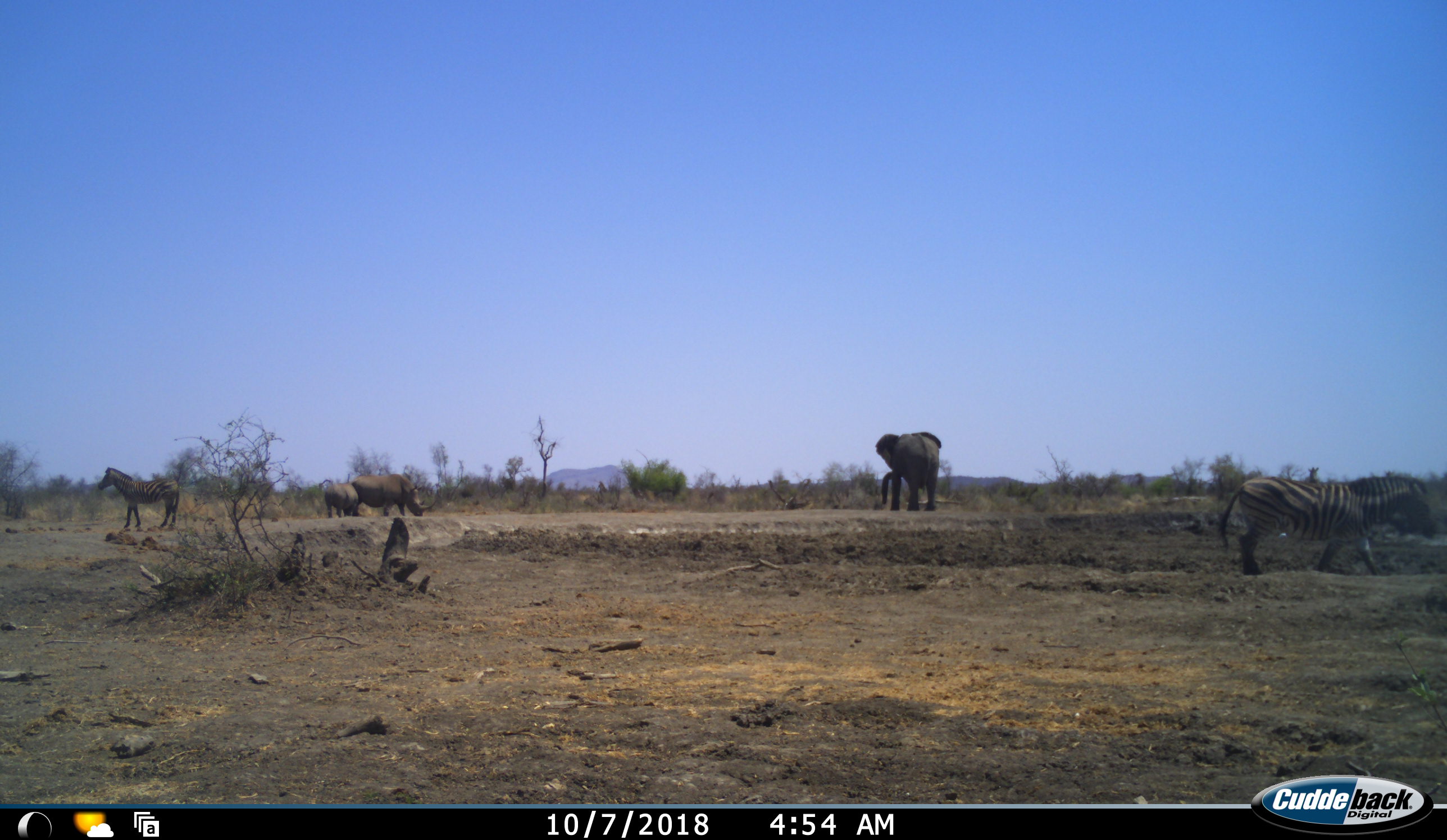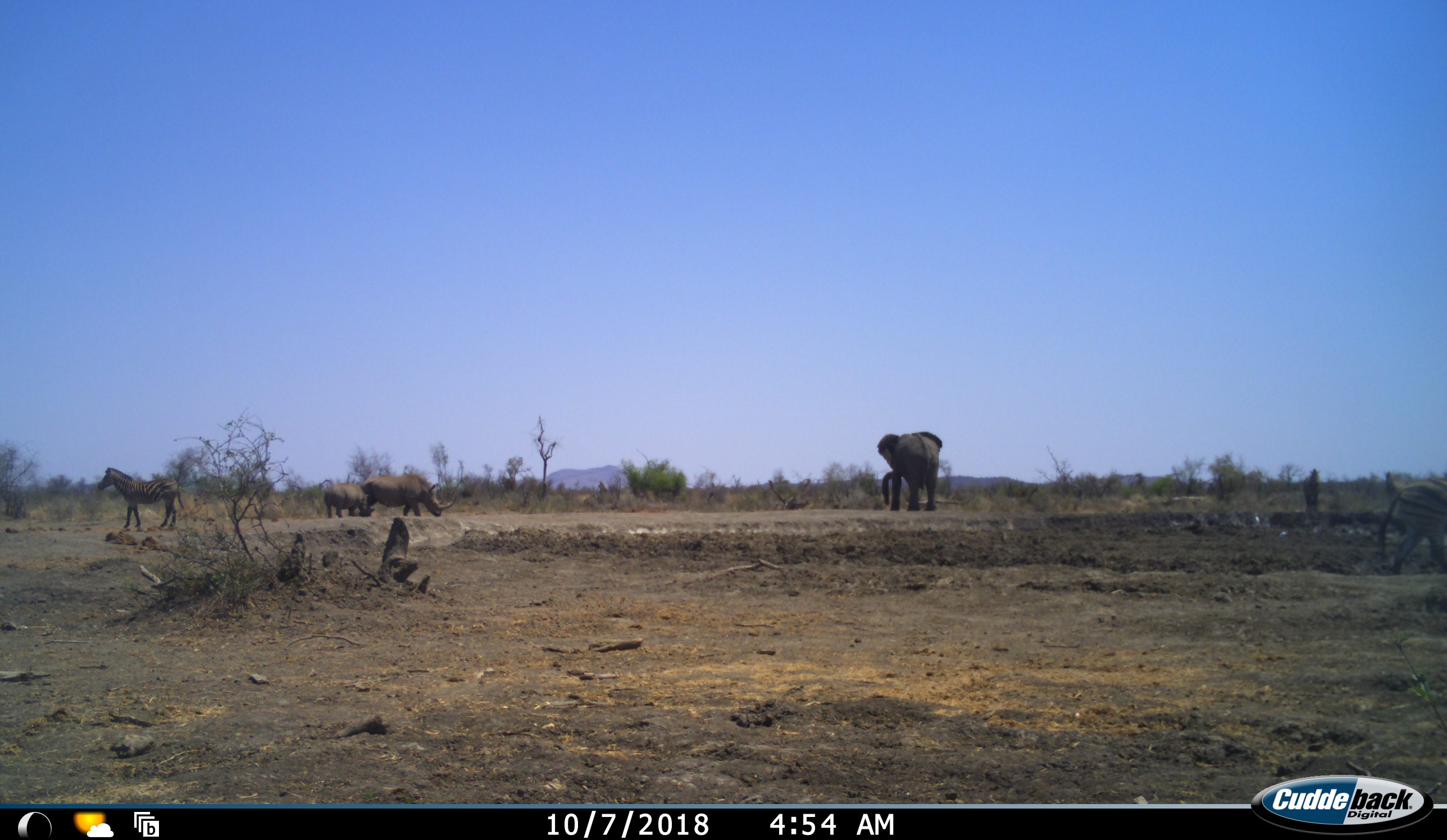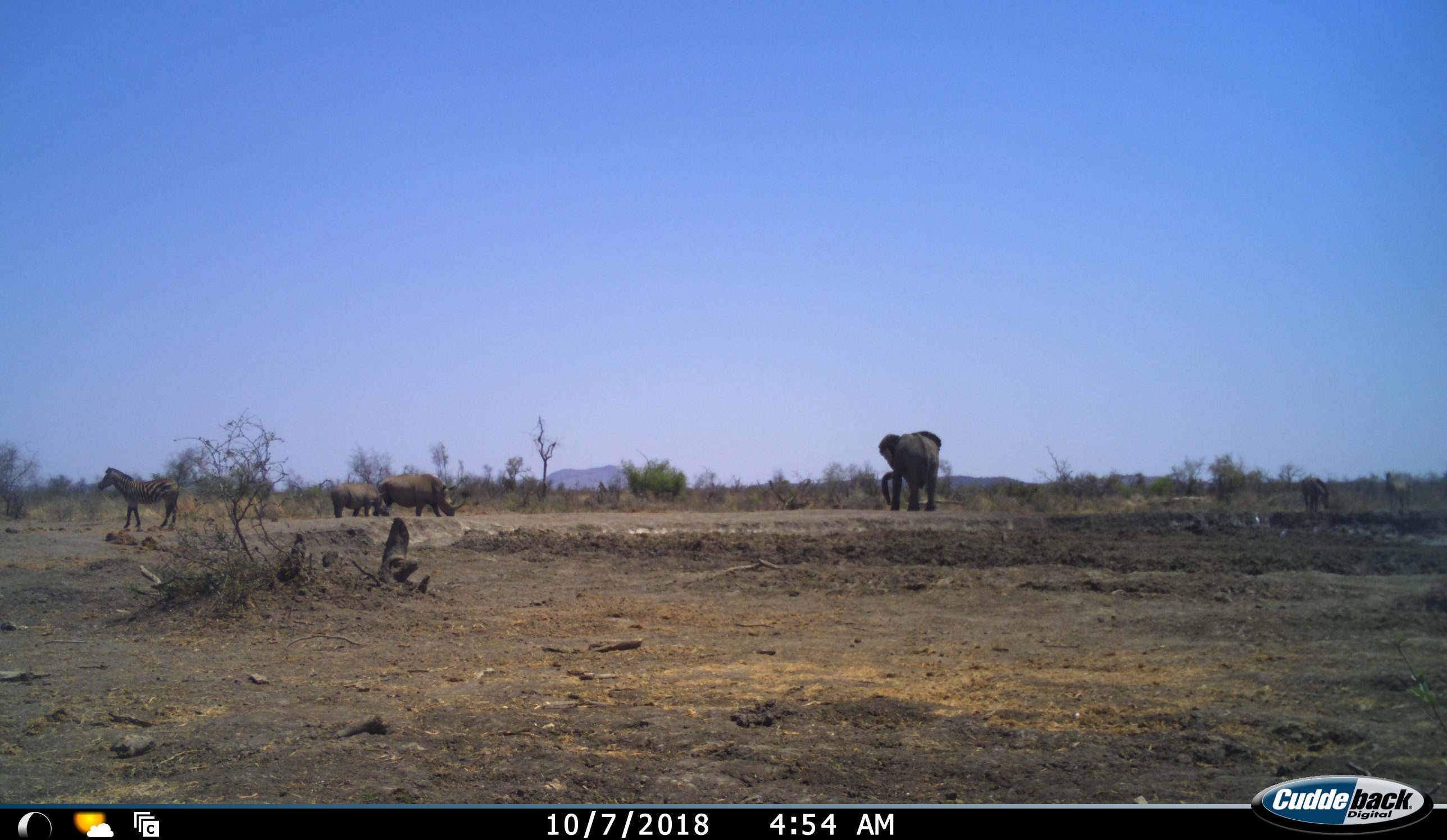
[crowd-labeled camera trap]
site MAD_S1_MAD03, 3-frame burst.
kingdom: Animalia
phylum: Chordata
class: Mammalia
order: Proboscidea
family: Elephantidae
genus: Loxodonta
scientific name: Loxodonta africana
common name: african bush elephant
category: elephant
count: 1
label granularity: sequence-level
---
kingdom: Animalia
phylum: Chordata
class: Mammalia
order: Perissodactyla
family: Rhinocerotidae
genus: Ceratotherium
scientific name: Ceratotherium simum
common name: white rhinoceros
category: rhinoceroswhite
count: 2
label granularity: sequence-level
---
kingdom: Animalia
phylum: Chordata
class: Mammalia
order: Perissodactyla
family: Equidae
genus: Equus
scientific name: Equus quagga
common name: plains zebra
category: zebraplains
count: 2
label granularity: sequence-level